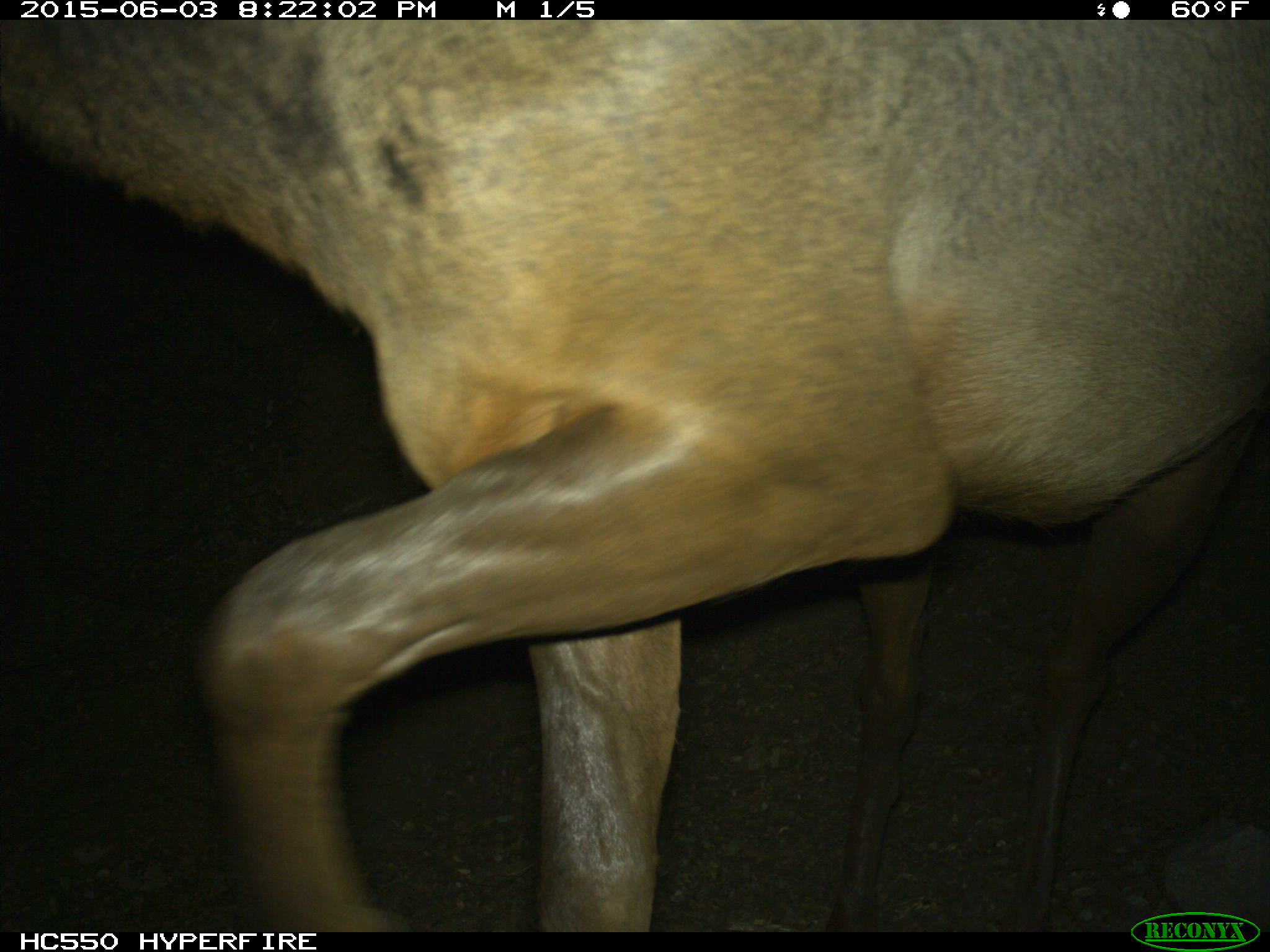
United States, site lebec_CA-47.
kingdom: Animalia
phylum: Chordata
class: Mammalia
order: Artiodactyla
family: Cervidae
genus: Cervus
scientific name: Cervus canadensis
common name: elk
Cervus canadensis (elk).